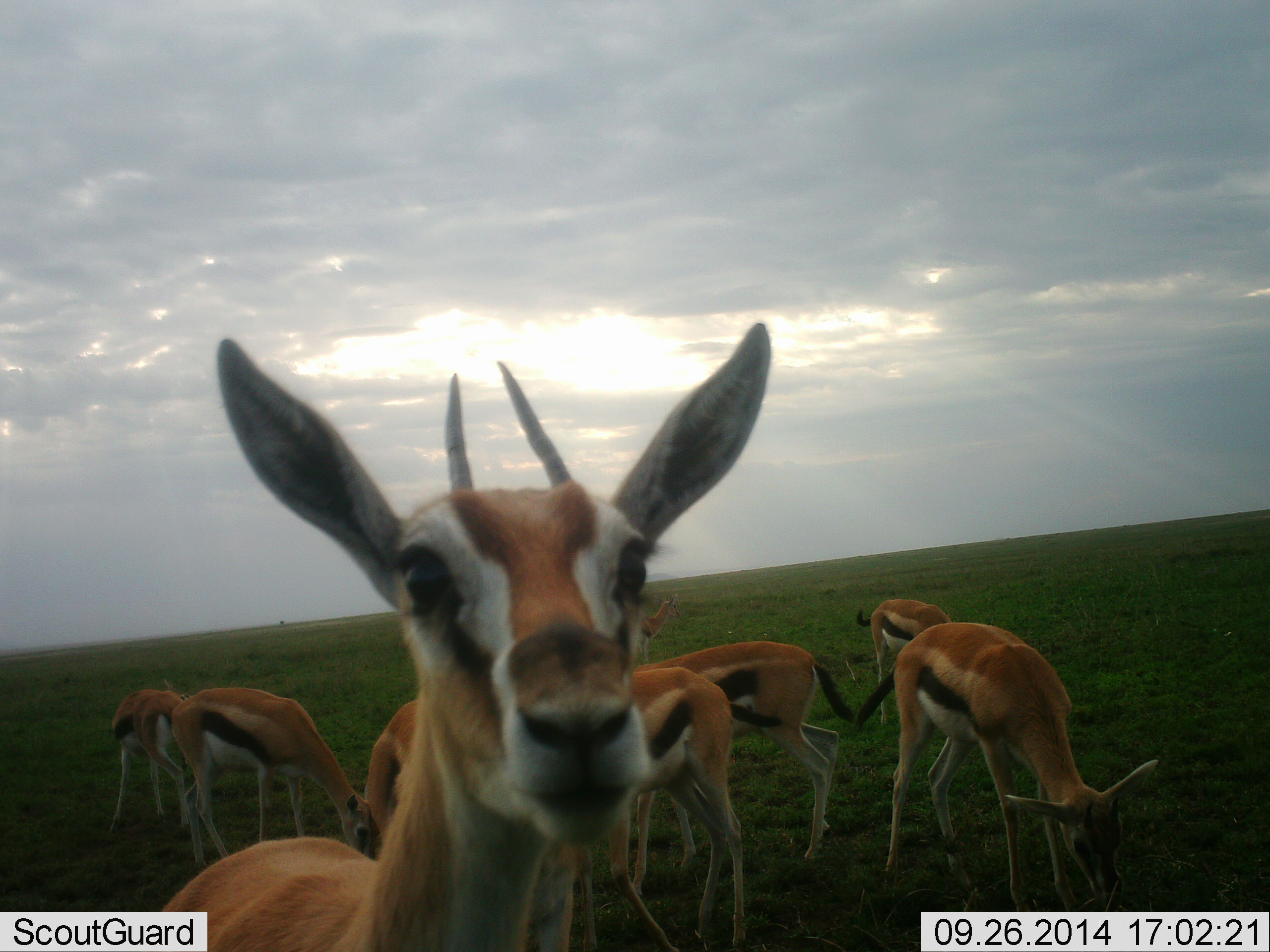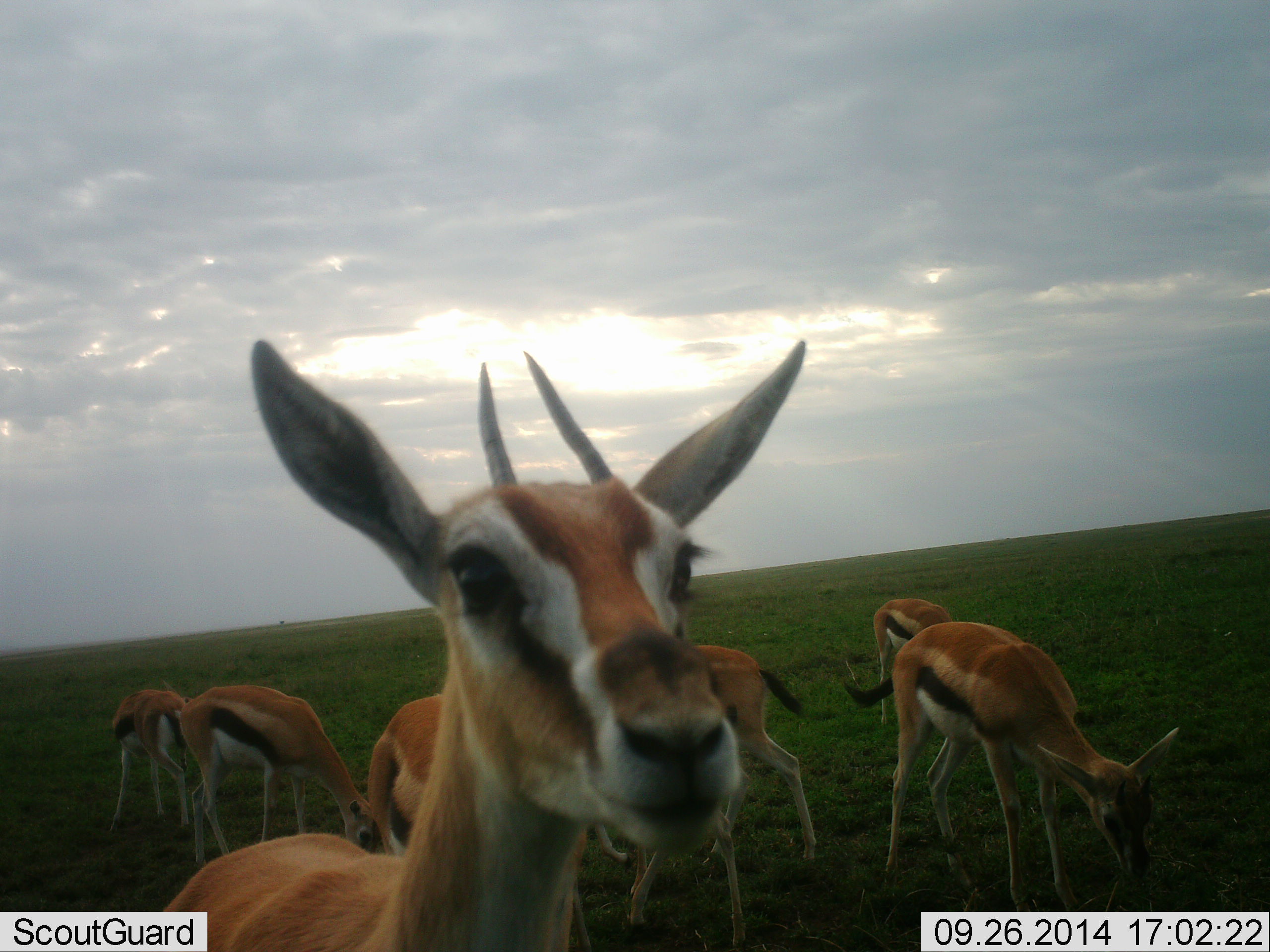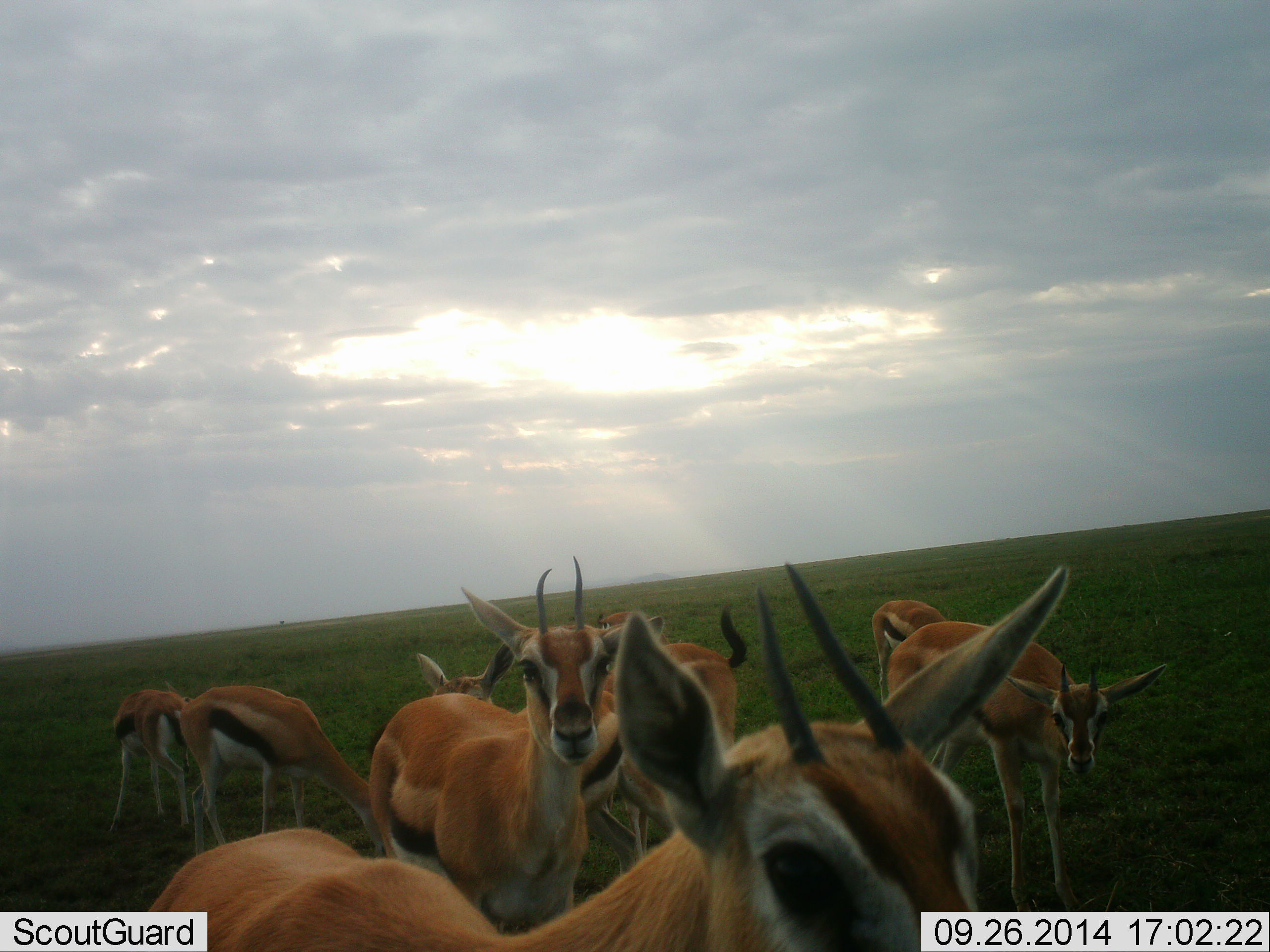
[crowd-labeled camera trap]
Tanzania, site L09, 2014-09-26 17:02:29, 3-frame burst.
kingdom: Animalia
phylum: Chordata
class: Mammalia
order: Artiodactyla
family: Bovidae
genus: Eudorcas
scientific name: Eudorcas thomsonii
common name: thomson's gazelle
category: gazellethomsons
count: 7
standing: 50%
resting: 0%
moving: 20%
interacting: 10%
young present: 10%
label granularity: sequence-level